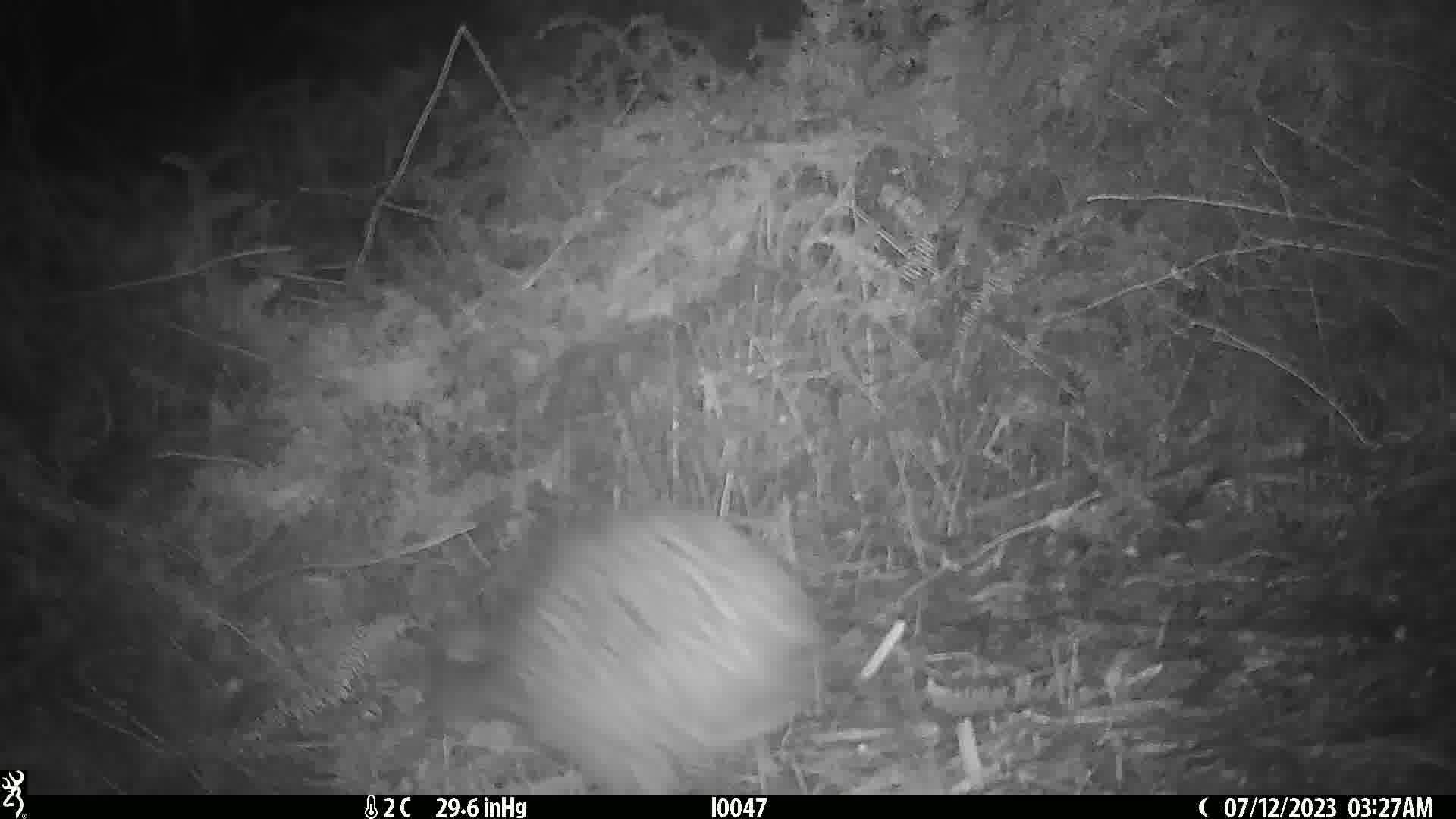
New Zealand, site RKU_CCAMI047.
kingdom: Animalia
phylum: Chordata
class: Aves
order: Apterygiformes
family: Apterygidae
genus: Apteryx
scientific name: Apteryx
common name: kiwi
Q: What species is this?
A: Kiwi (Apteryx).